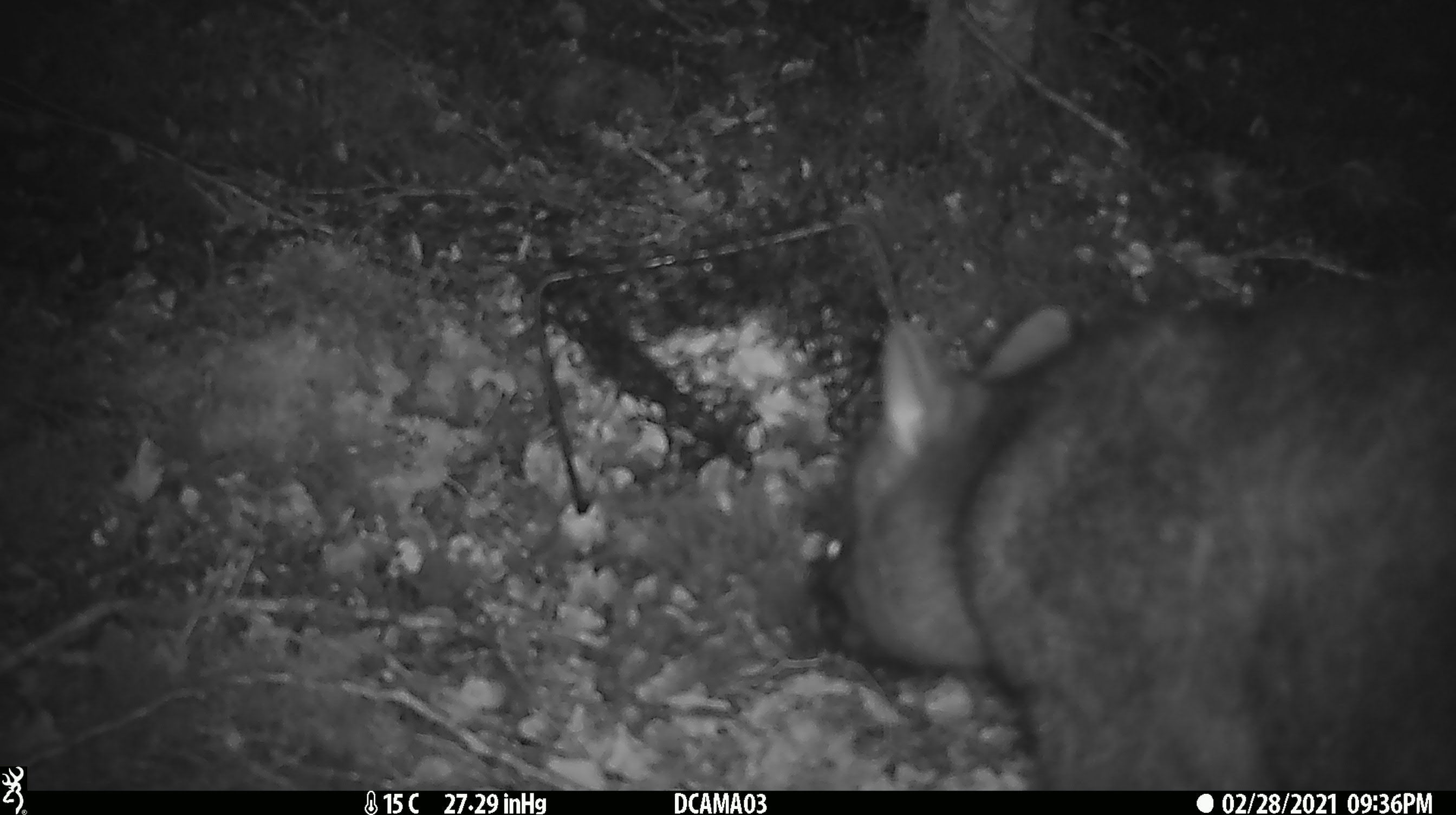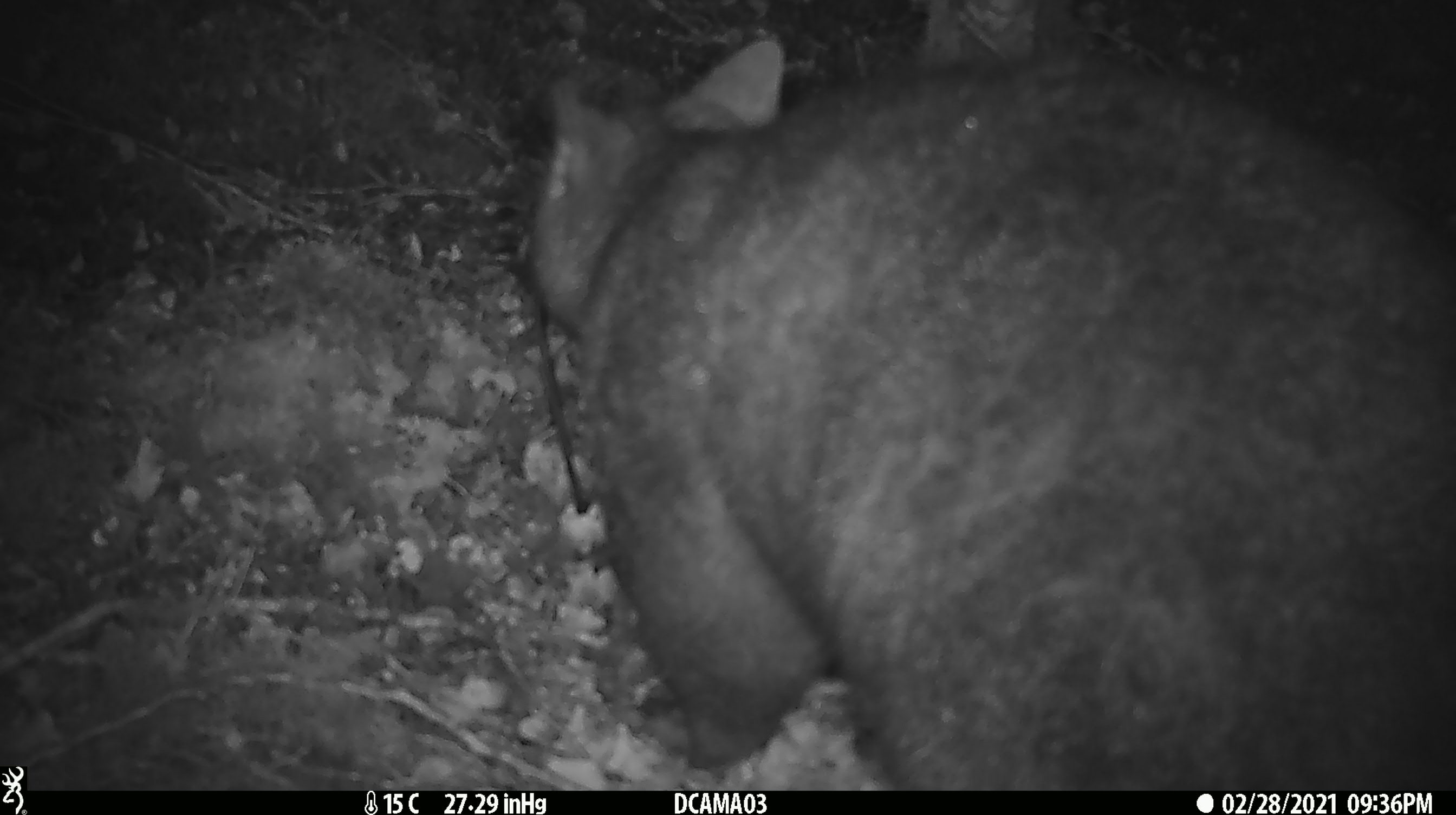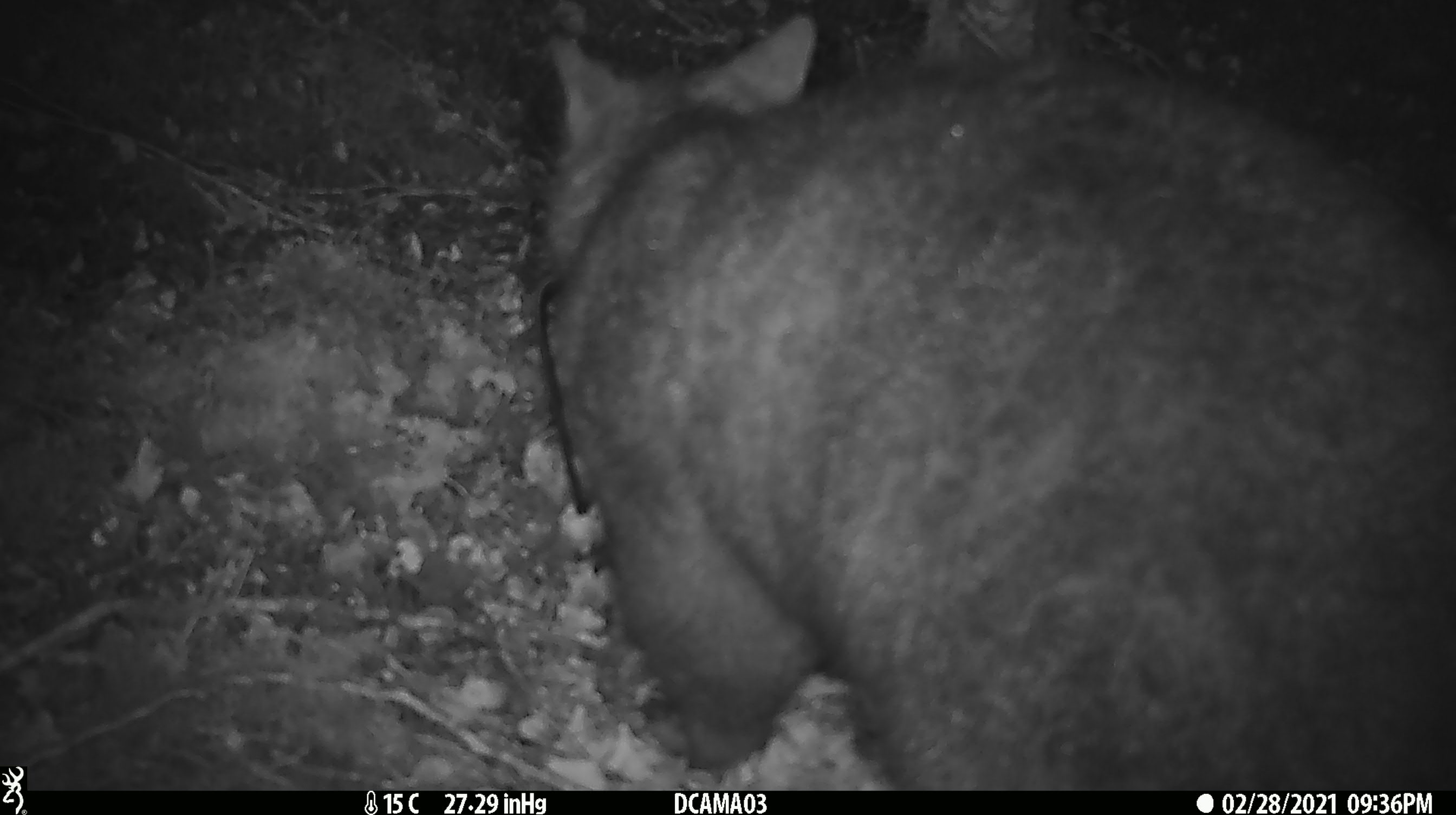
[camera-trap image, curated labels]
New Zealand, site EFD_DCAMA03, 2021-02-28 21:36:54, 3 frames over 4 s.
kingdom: Animalia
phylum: Chordata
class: Mammalia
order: Diprotodontia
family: Phalangeridae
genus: Trichosurus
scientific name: Trichosurus vulpecula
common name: common brushtail possum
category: possum